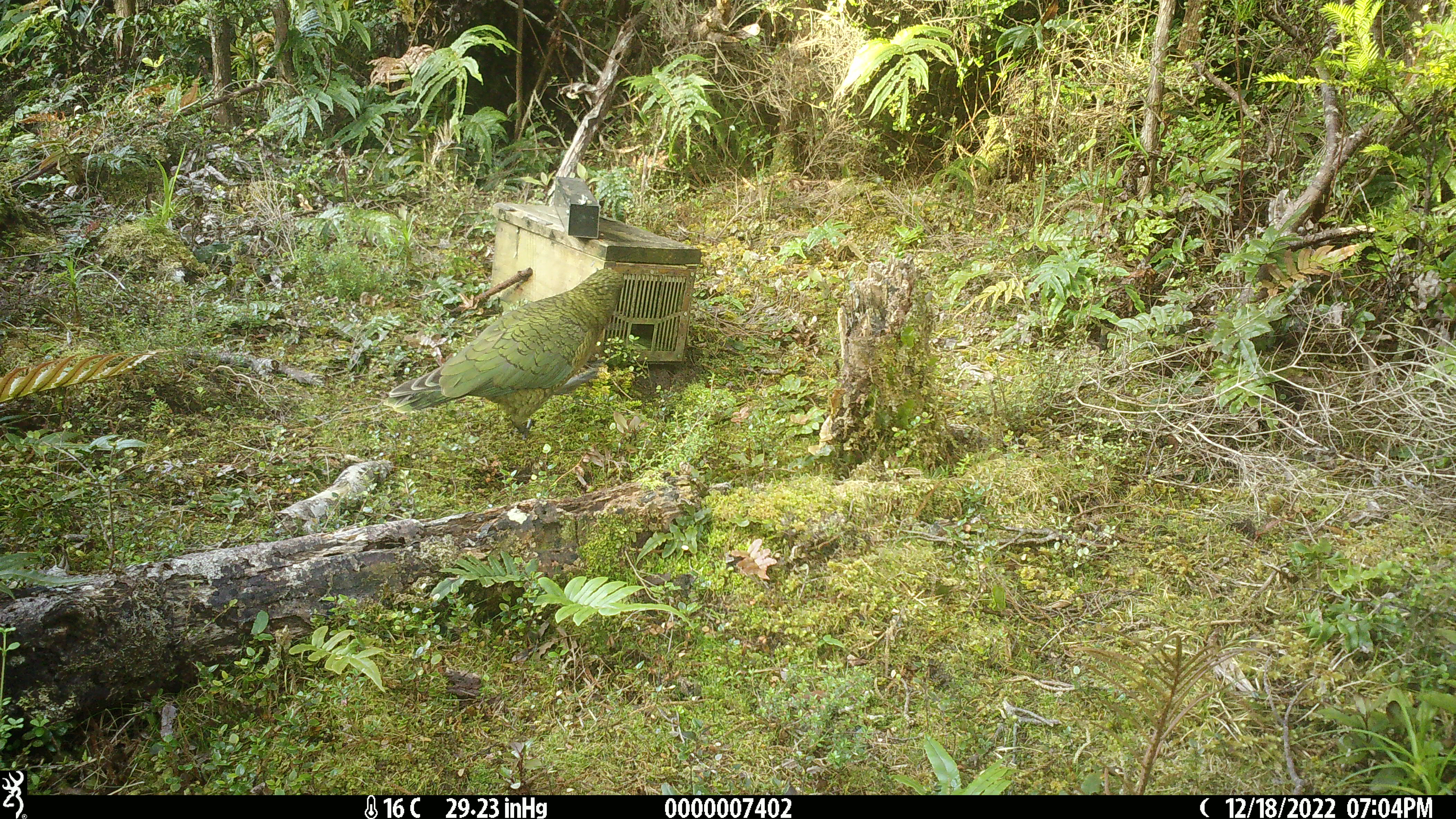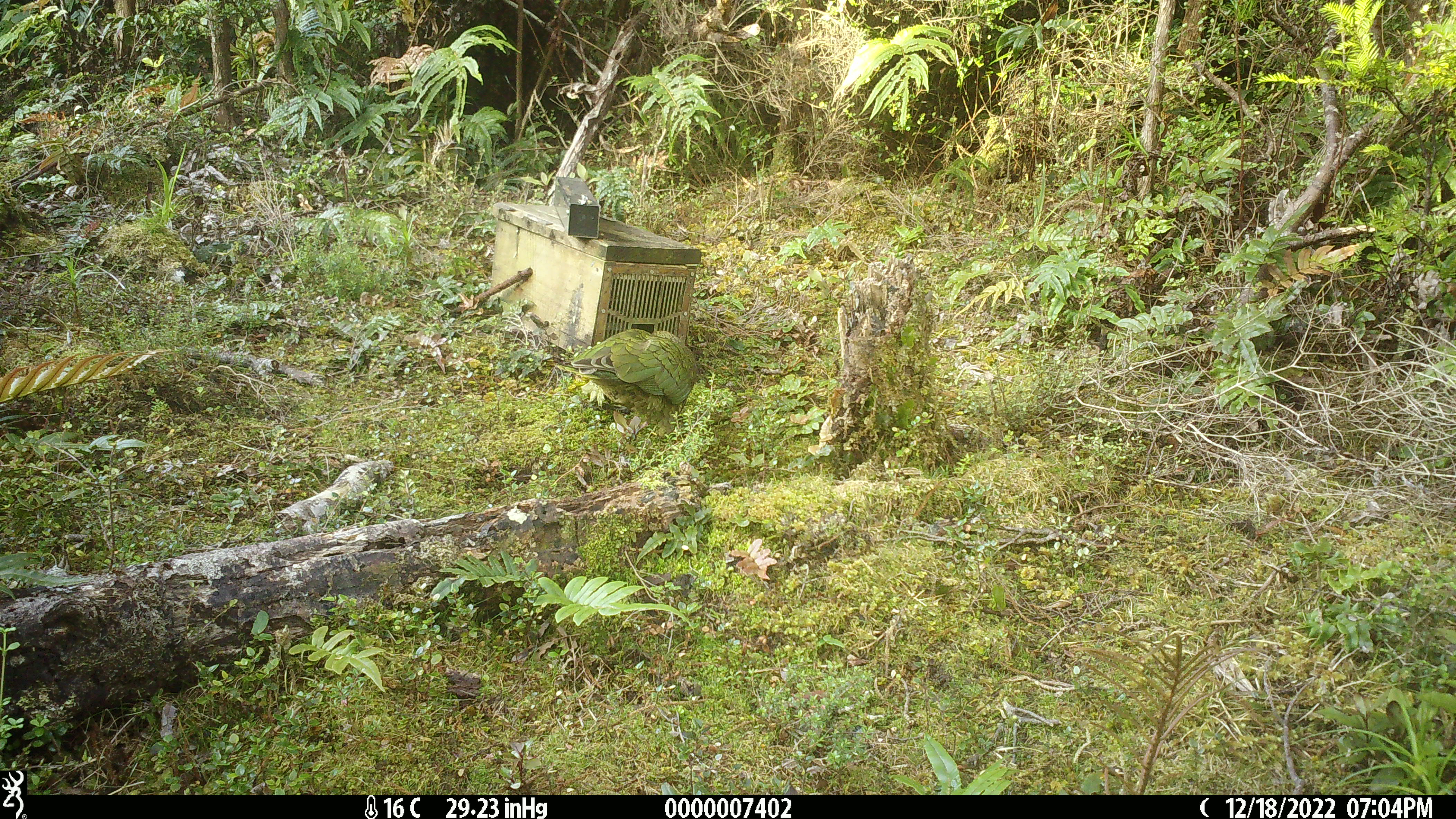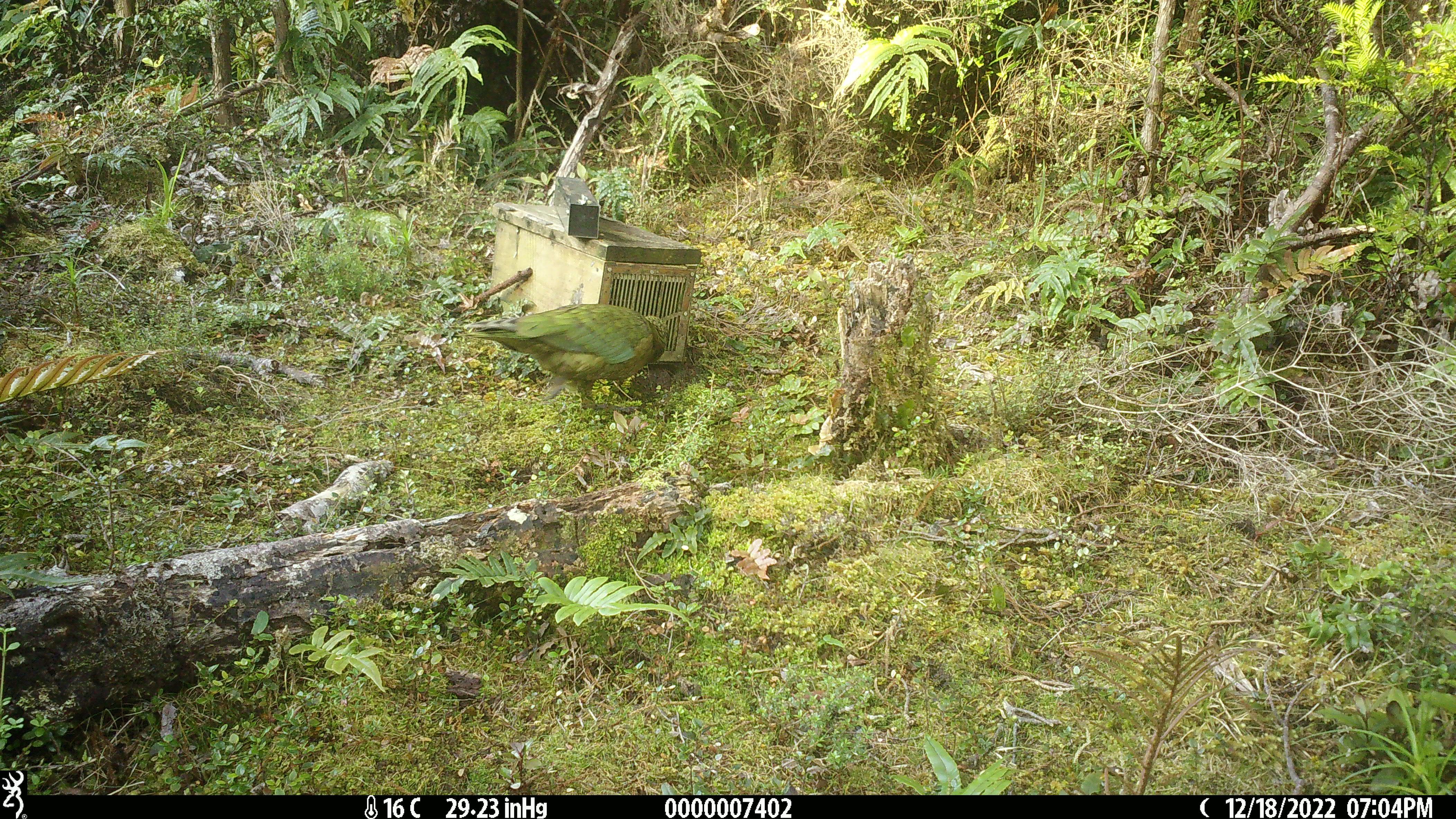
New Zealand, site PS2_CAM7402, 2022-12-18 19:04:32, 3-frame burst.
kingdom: Animalia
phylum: Chordata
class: Aves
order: Psittaciformes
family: Strigopidae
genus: Nestor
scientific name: Nestor notabilis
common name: kea